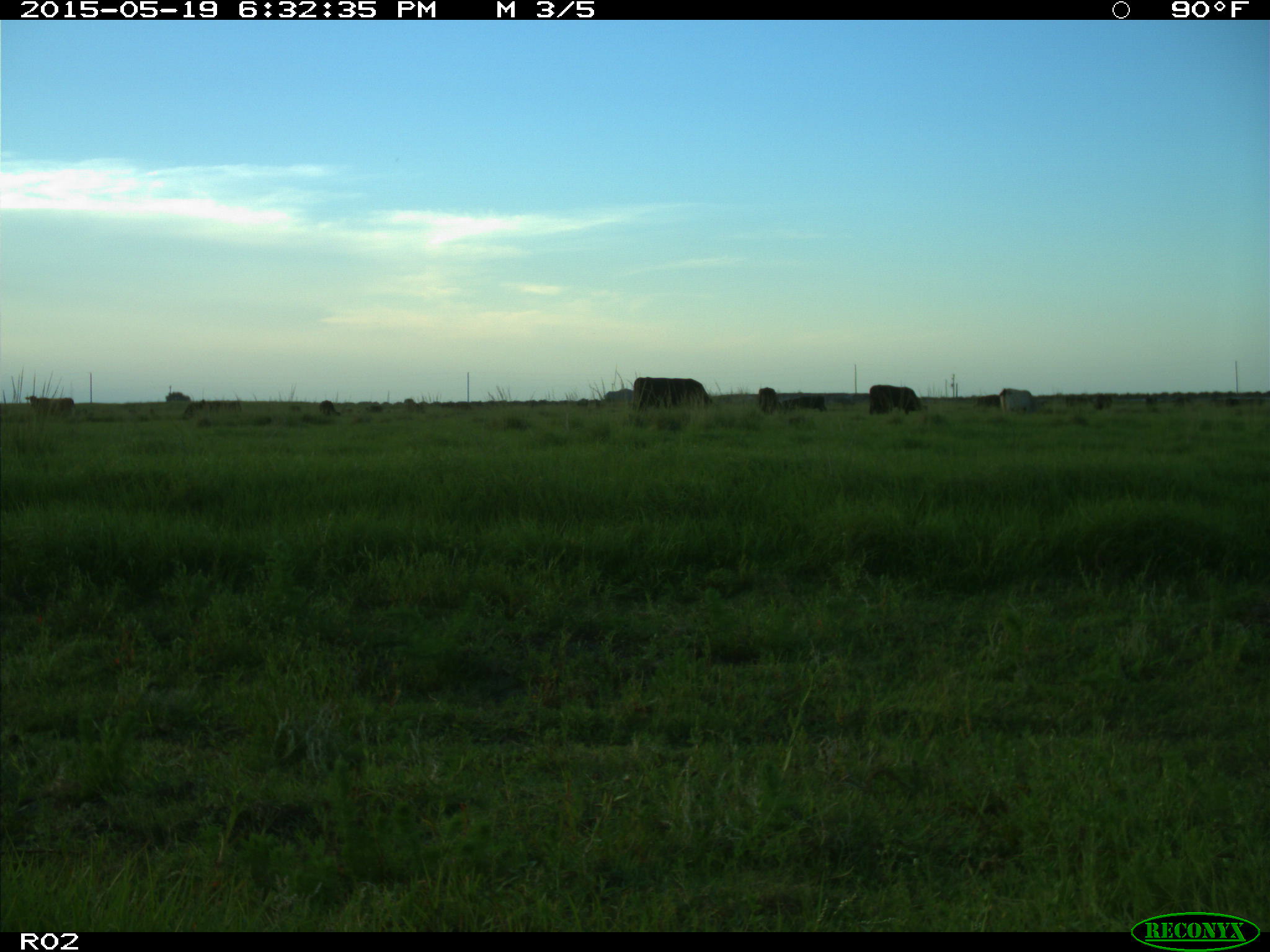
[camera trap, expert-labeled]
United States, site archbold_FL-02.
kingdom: Animalia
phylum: Chordata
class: Mammalia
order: Artiodactyla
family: Bovidae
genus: Bos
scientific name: Bos taurus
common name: domestic cow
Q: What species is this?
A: Bos taurus (domestic cow).